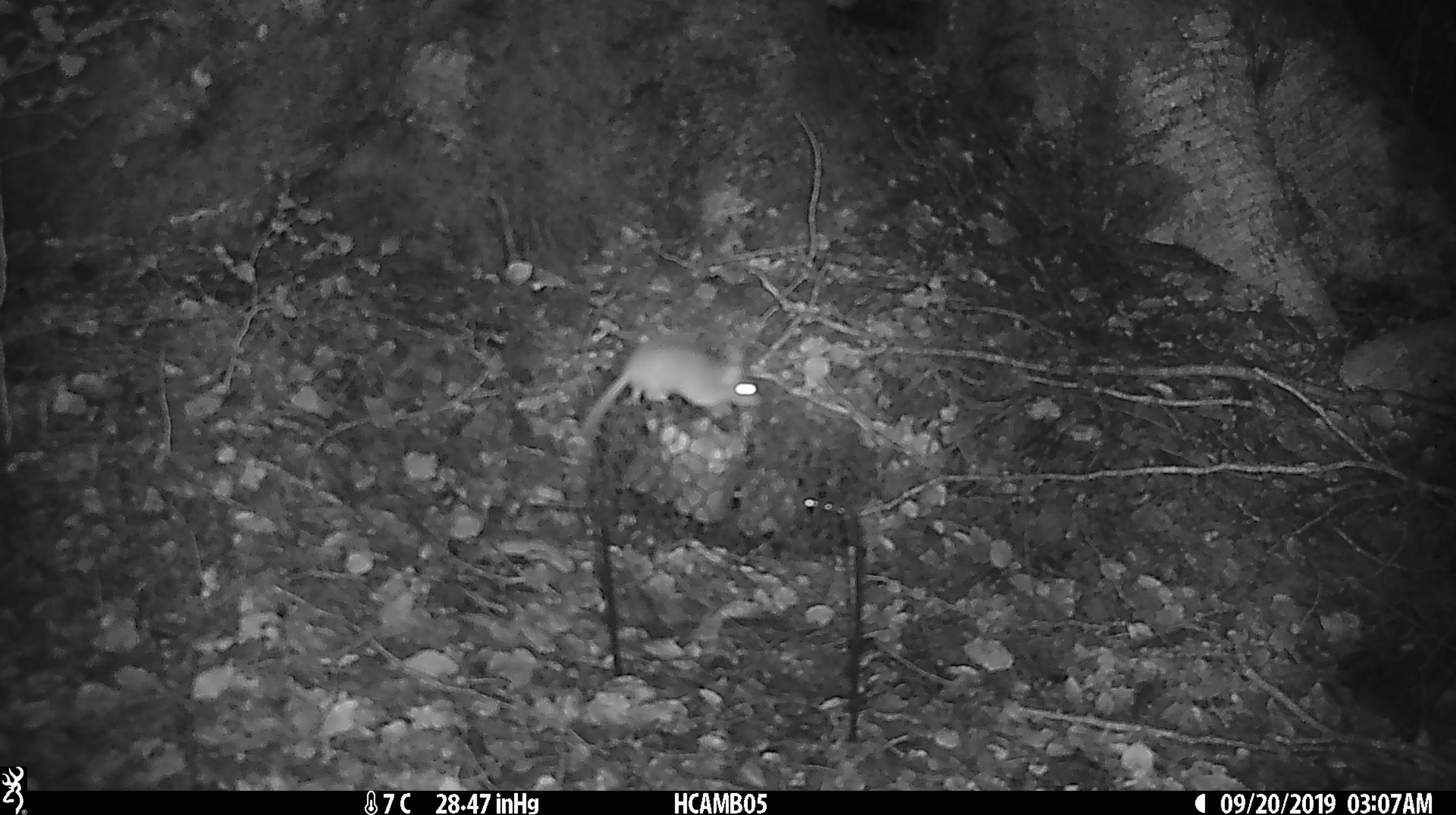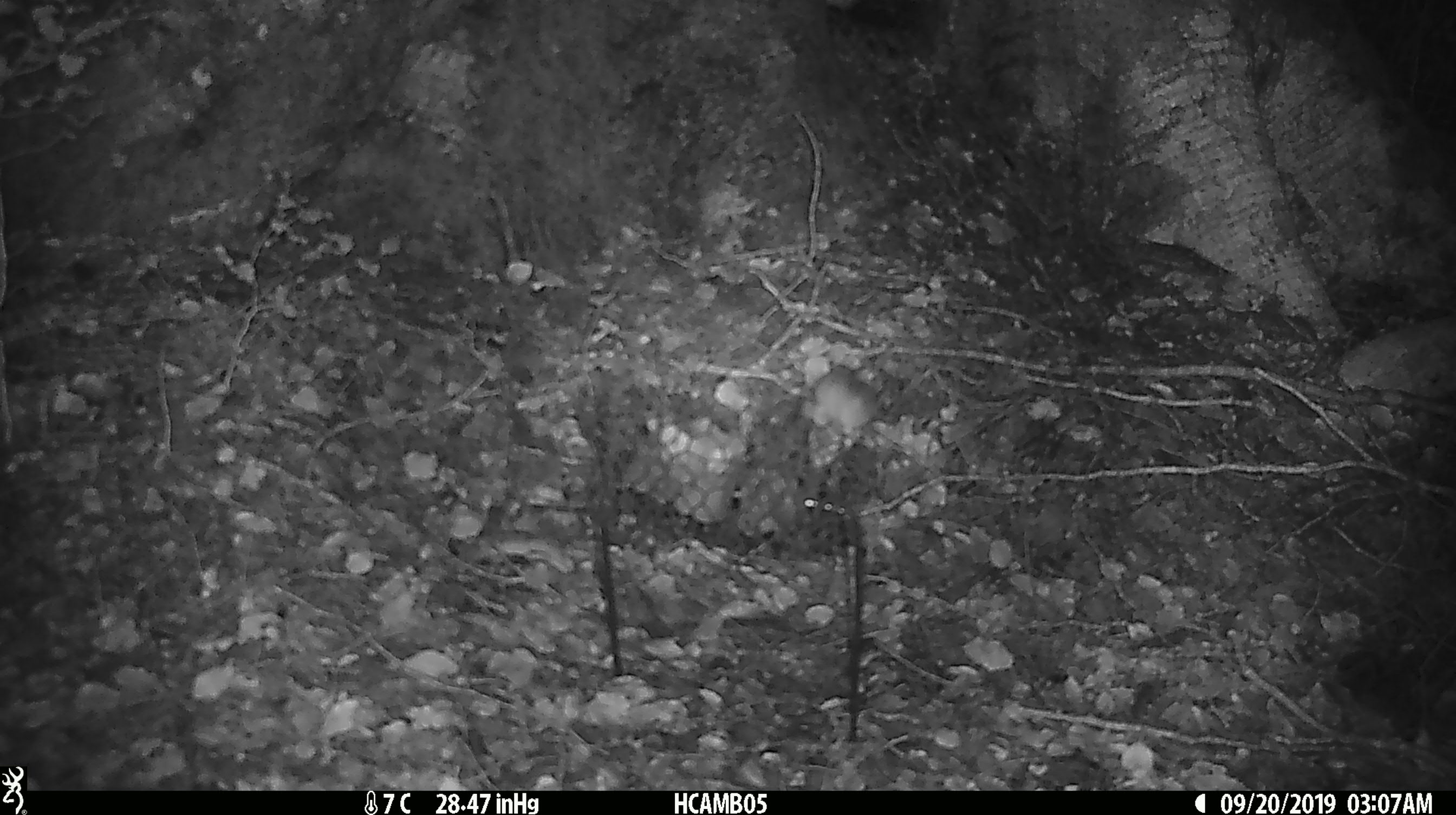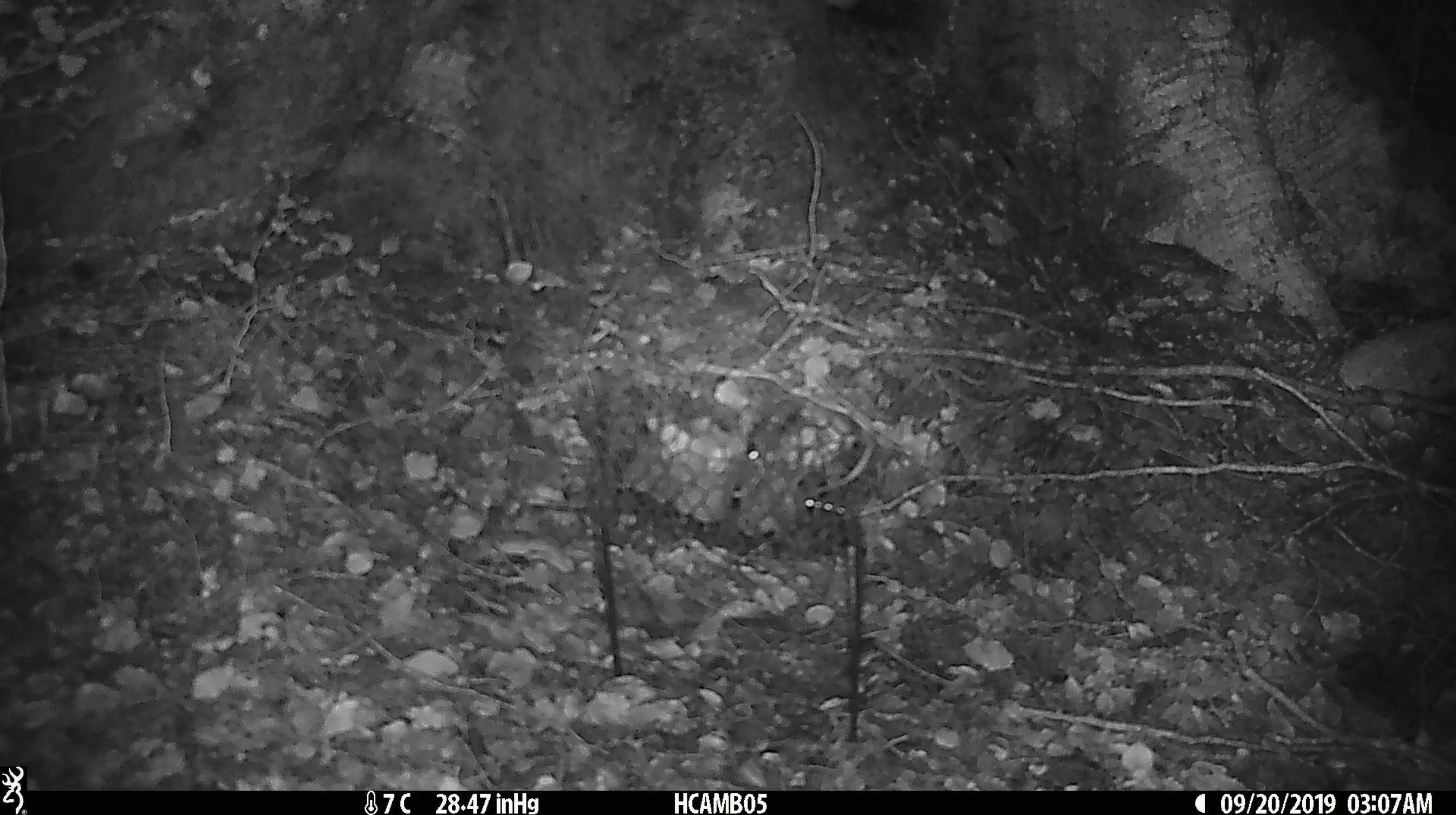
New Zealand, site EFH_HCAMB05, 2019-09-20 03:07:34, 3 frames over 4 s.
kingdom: Animalia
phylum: Chordata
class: Mammalia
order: Rodentia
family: Muridae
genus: Mus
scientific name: Mus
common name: mouse